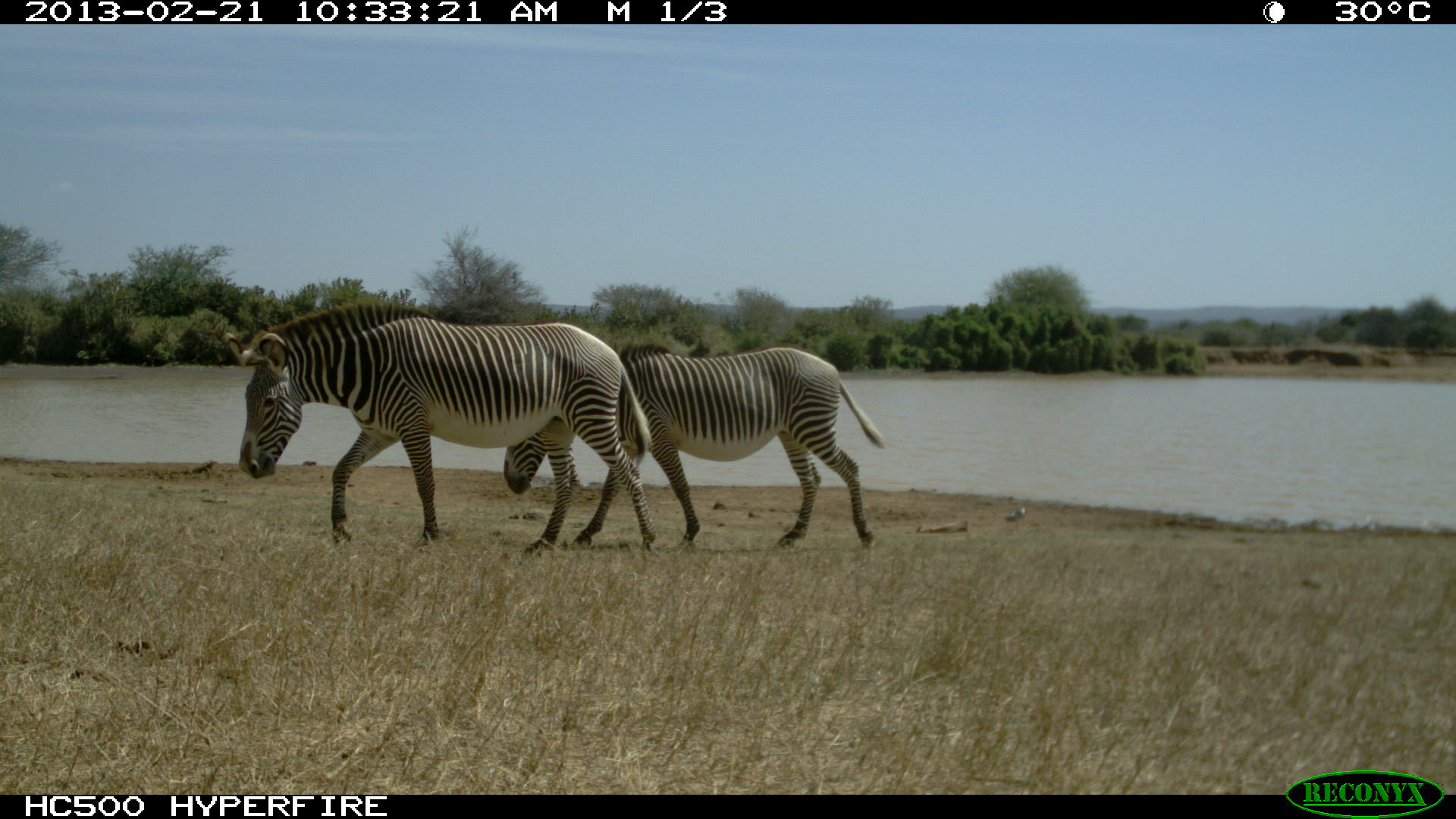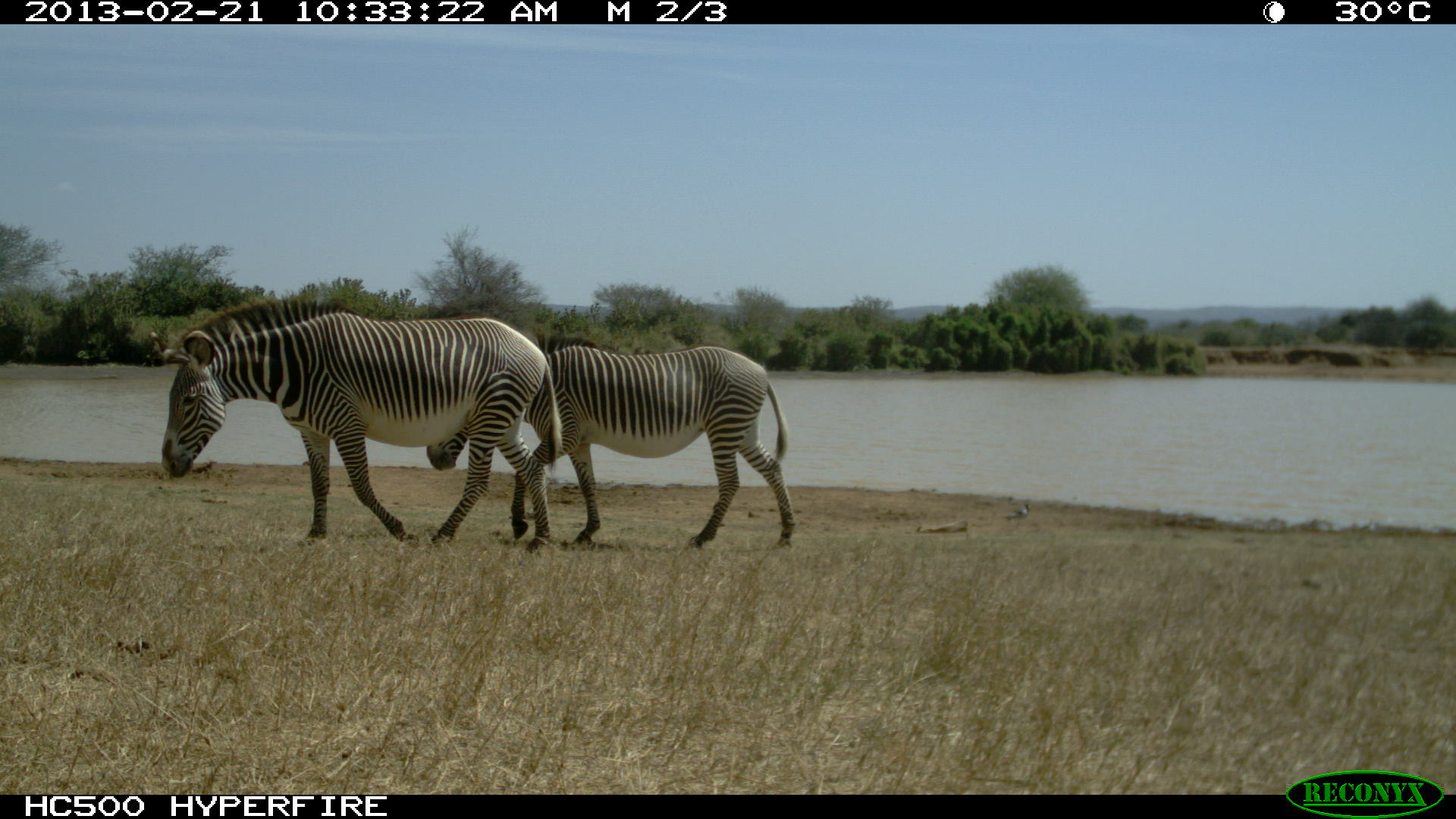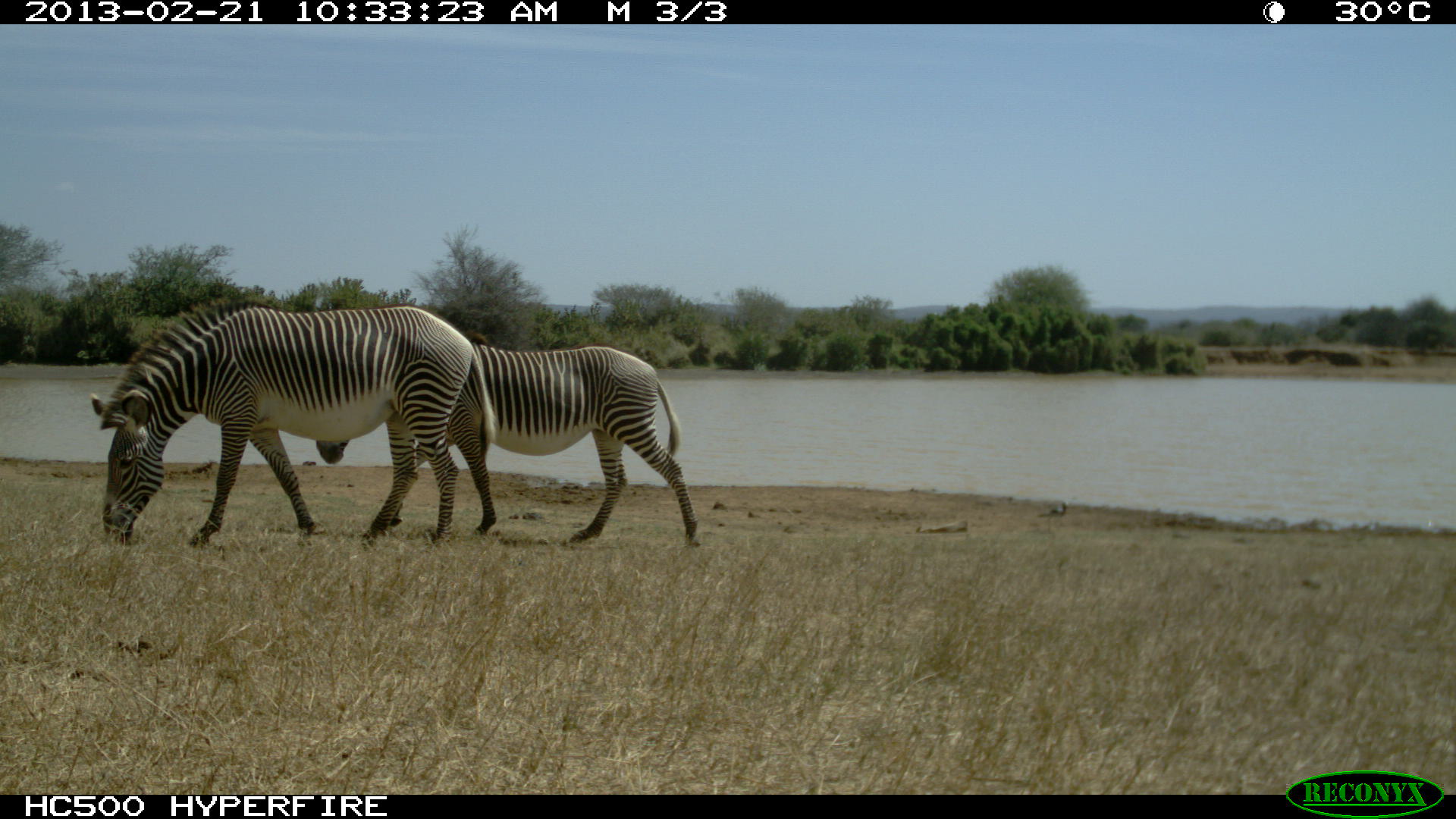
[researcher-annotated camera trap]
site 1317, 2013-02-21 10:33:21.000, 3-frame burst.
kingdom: Animalia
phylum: Chordata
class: Mammalia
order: Perissodactyla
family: Equidae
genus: Equus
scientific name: Equus grevyi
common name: grévy's zebra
Equus grevyi (grévy's zebra), count 2.